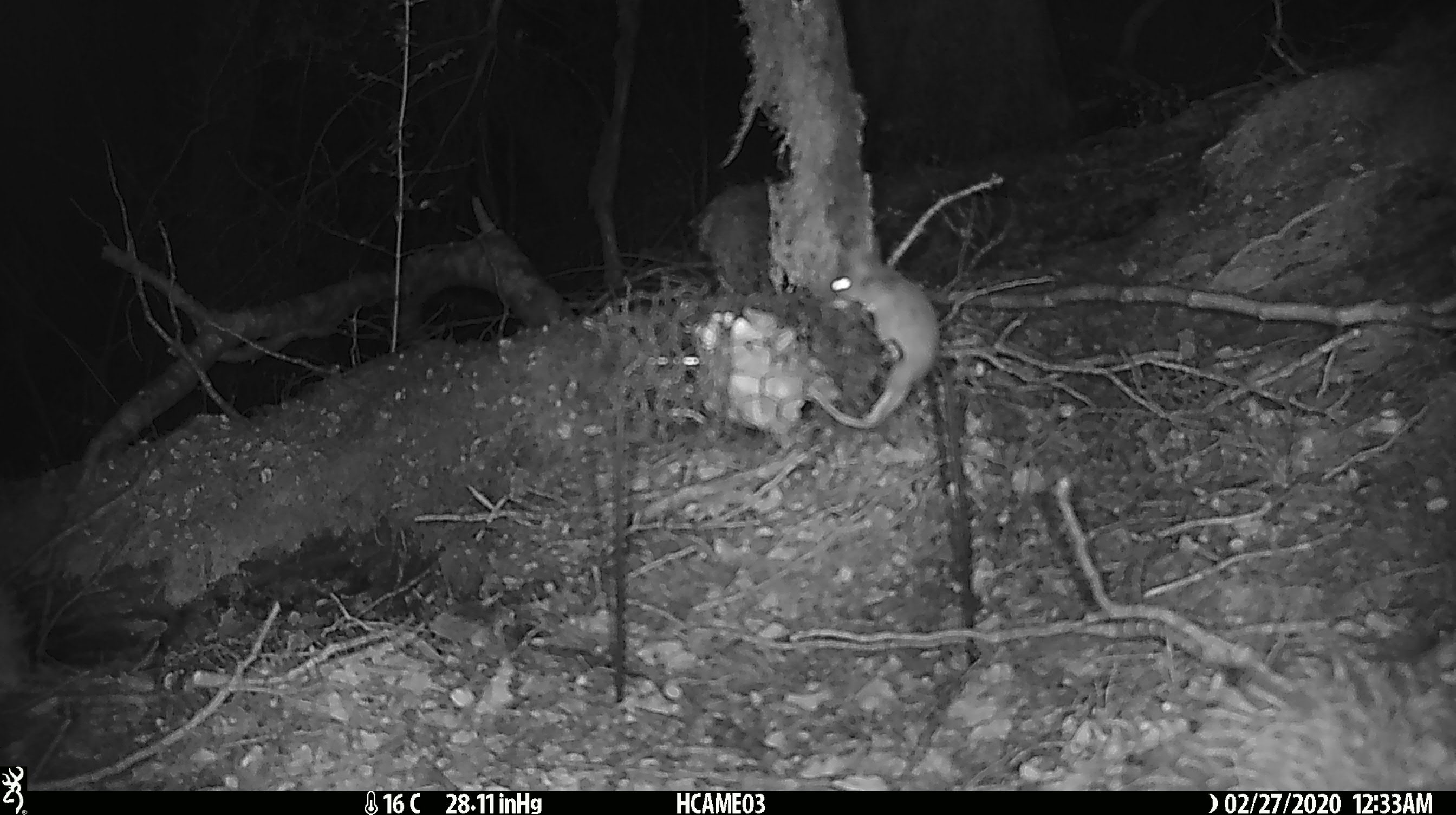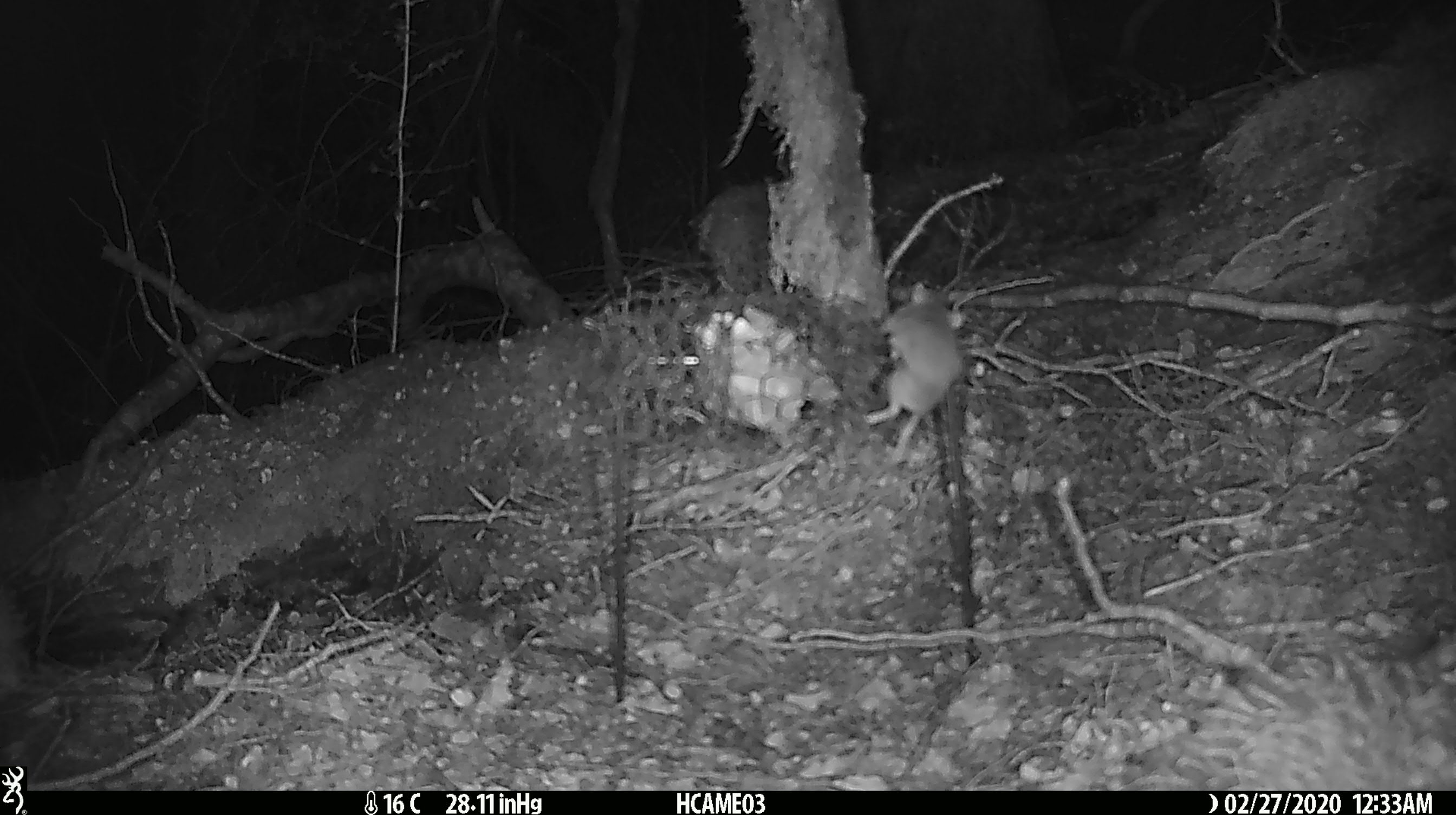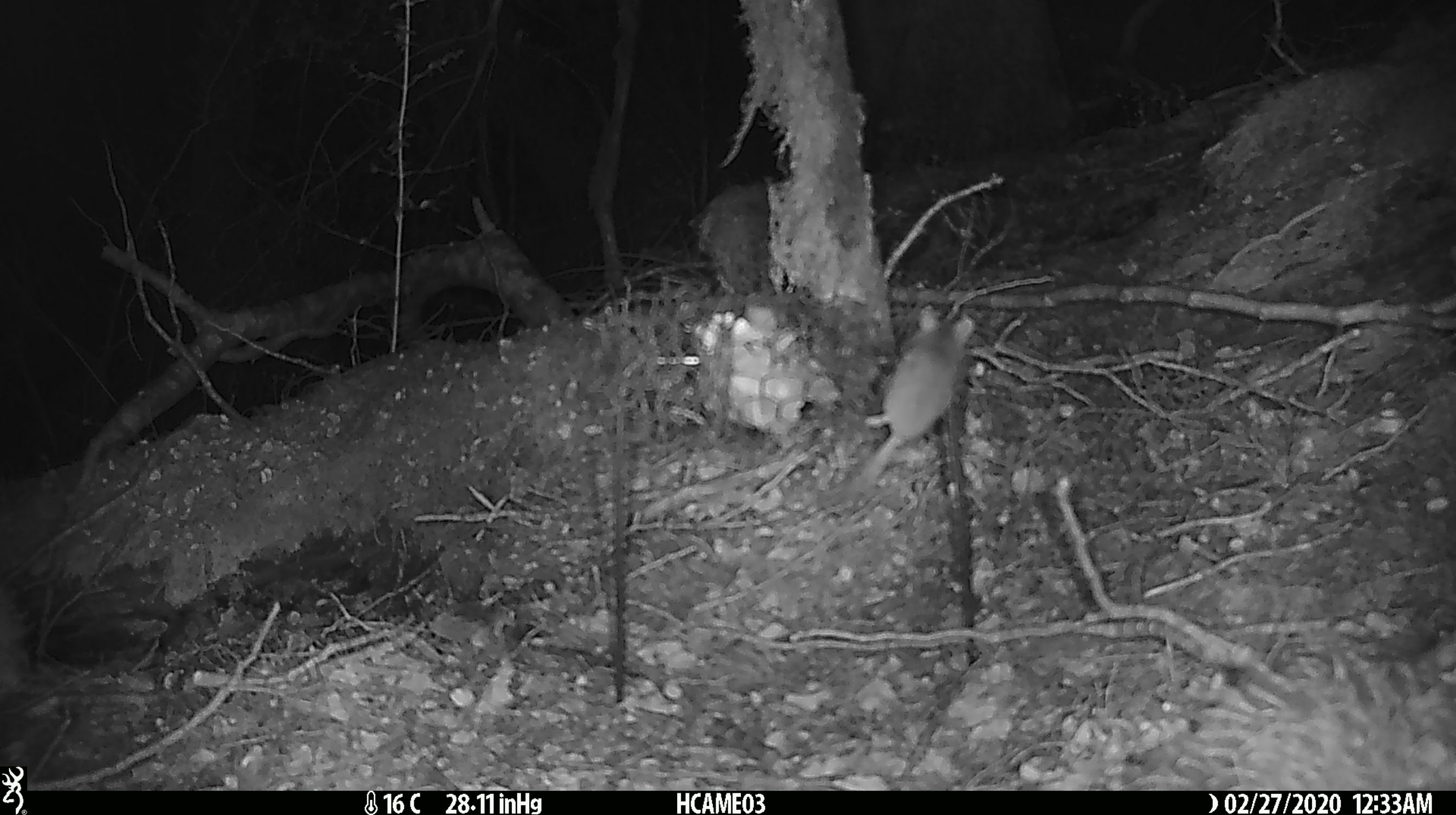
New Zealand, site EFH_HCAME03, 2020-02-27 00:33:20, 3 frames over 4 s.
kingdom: Animalia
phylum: Chordata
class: Mammalia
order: Rodentia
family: Muridae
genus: Mus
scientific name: Mus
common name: mouse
Mouse (Mus).